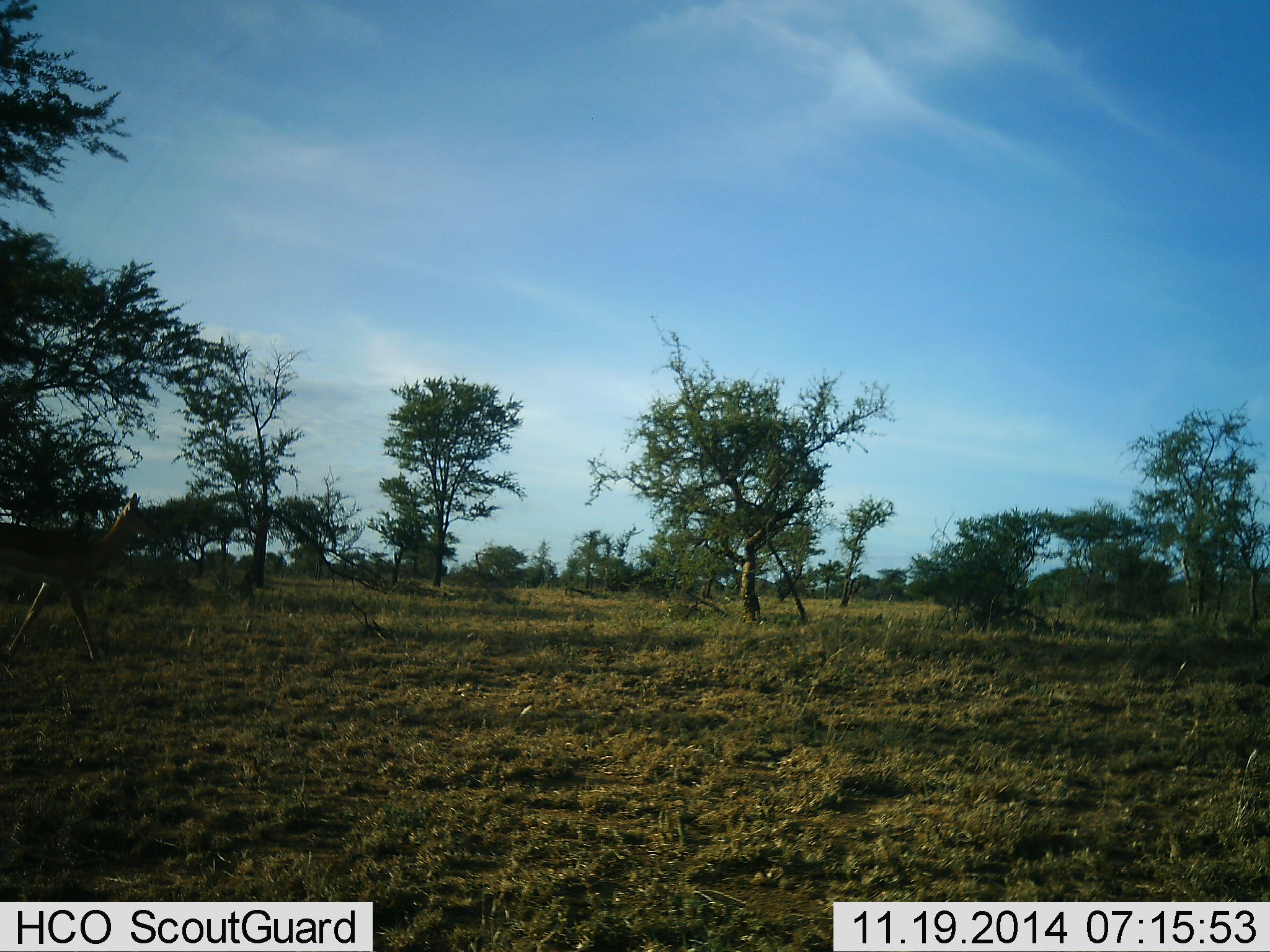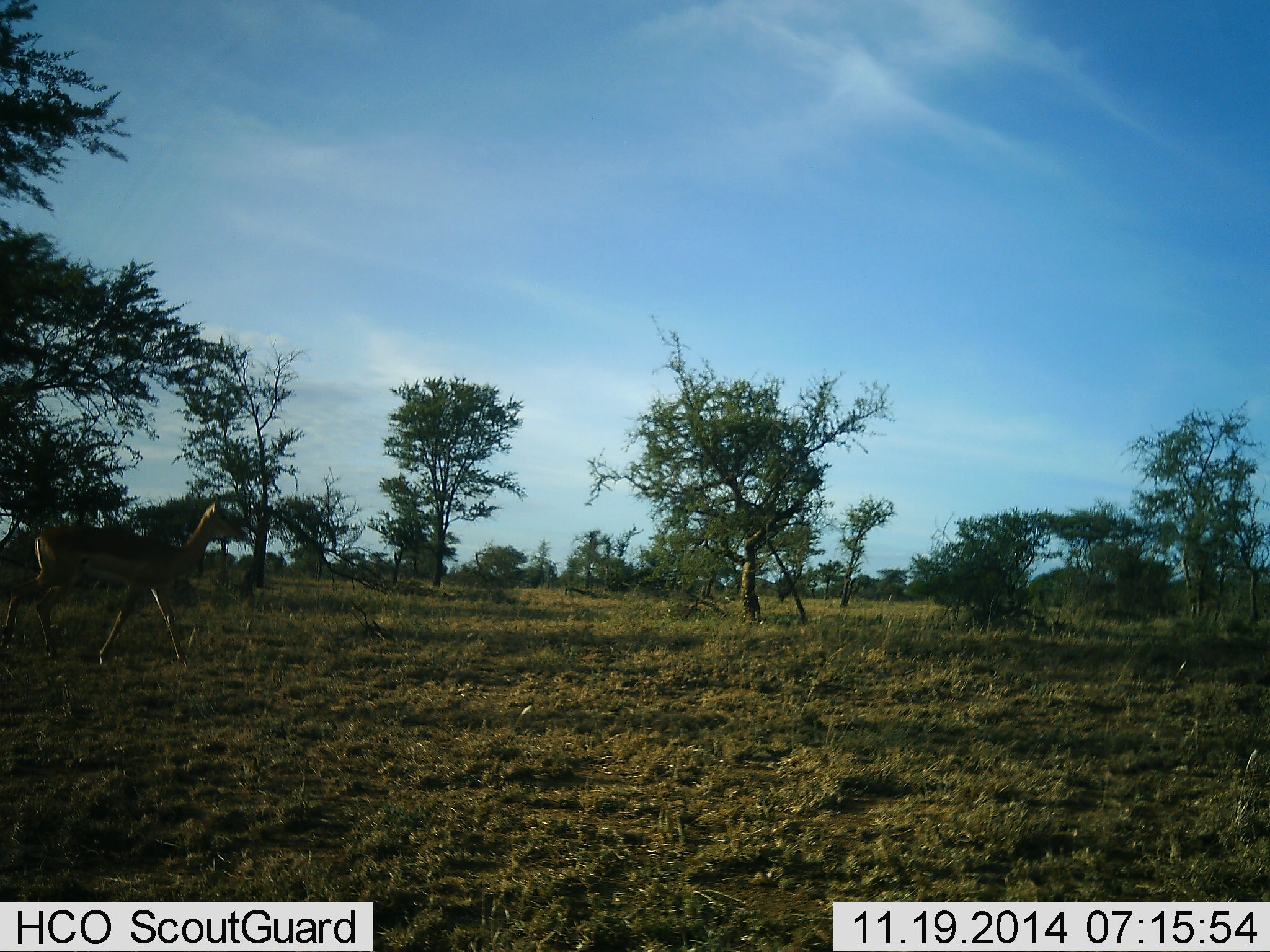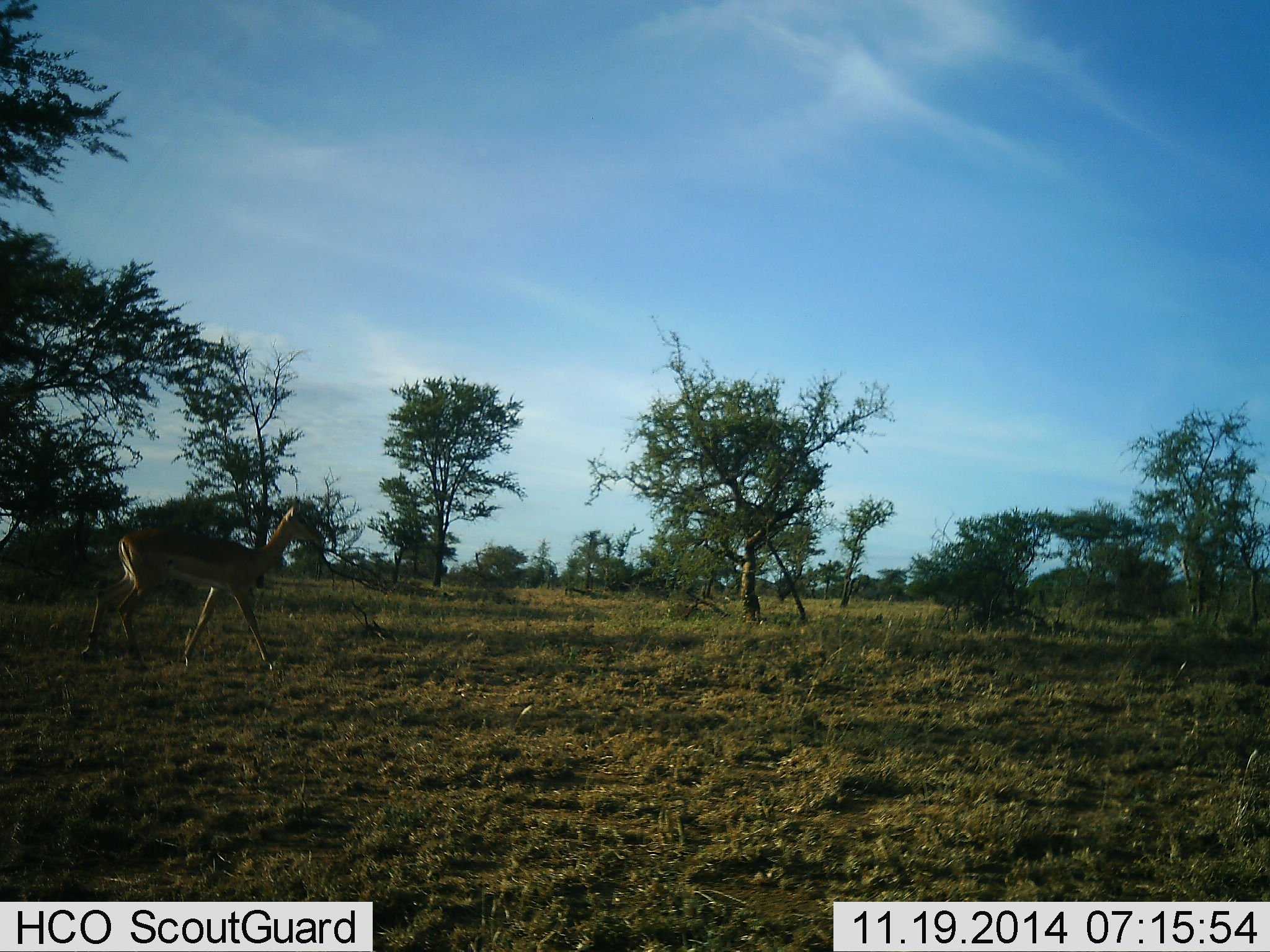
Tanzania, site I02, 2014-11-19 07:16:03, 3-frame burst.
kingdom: Animalia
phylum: Chordata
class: Mammalia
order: Artiodactyla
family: Bovidae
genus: Aepyceros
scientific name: Aepyceros melampus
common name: impala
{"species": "impala (Aepyceros melampus)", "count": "1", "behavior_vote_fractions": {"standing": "11%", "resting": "0%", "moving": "100%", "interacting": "0%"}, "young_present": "0%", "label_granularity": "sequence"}